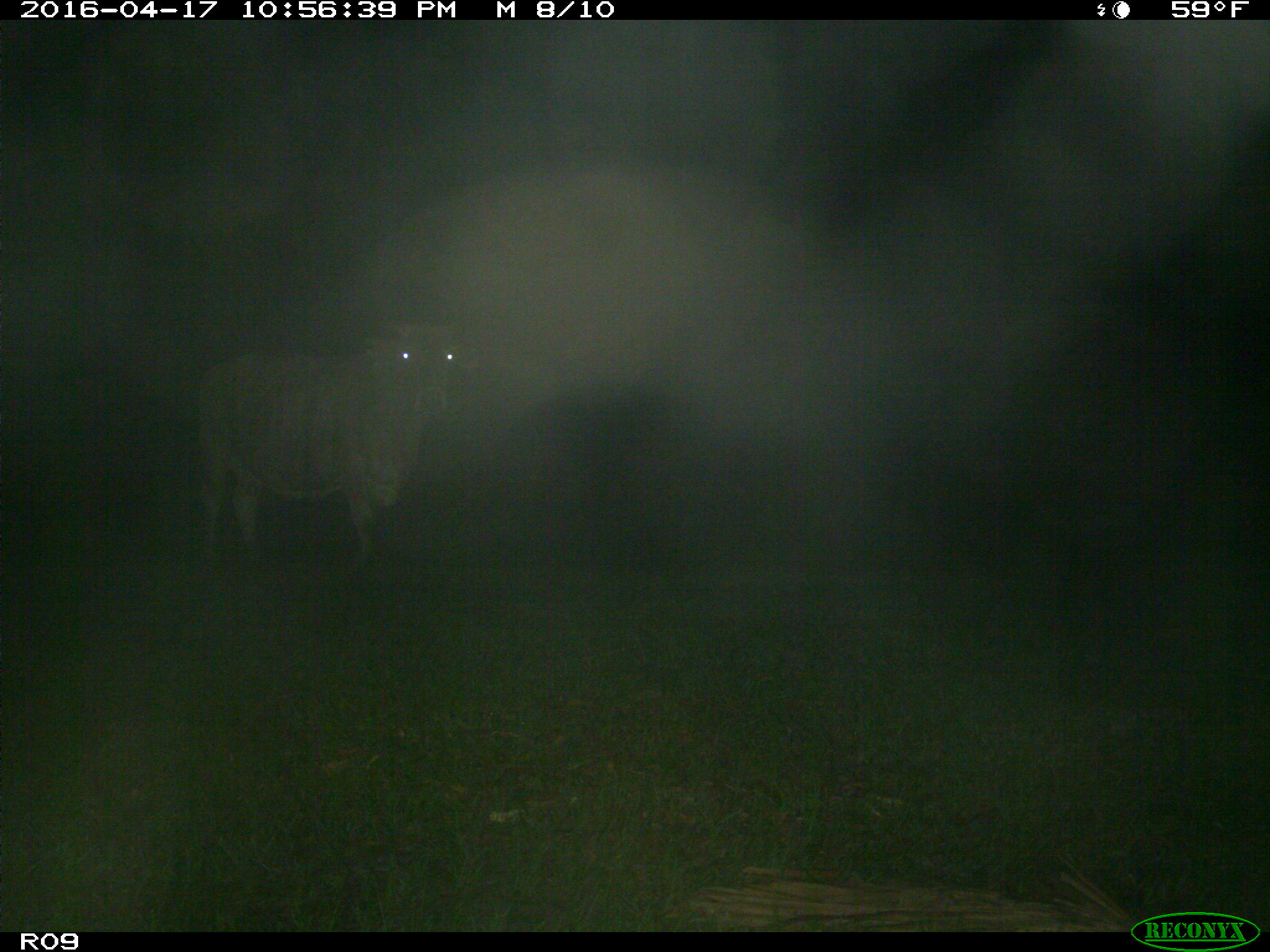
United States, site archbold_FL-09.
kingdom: Animalia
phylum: Chordata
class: Mammalia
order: Artiodactyla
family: Bovidae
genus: Bos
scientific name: Bos taurus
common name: domestic cow